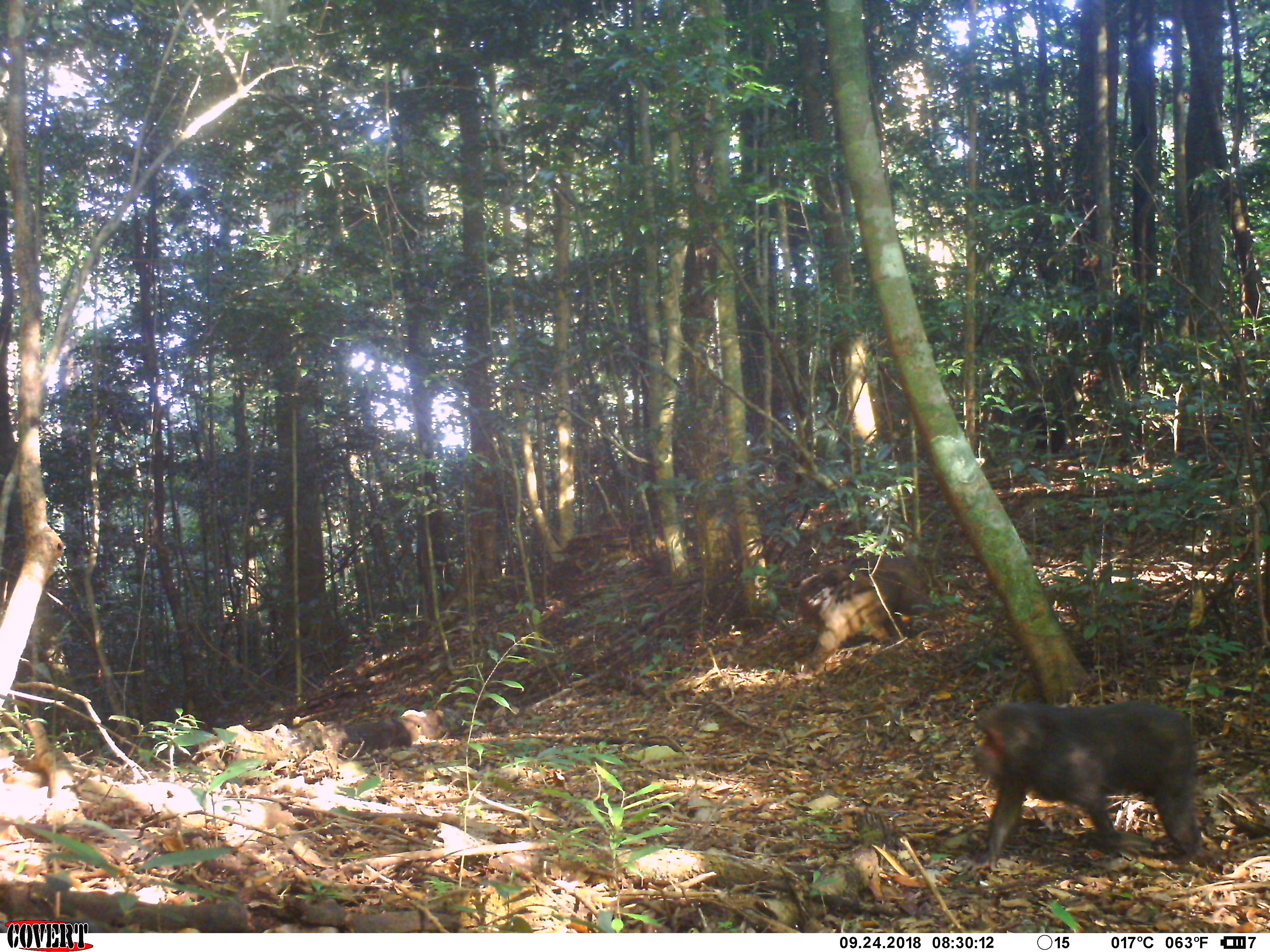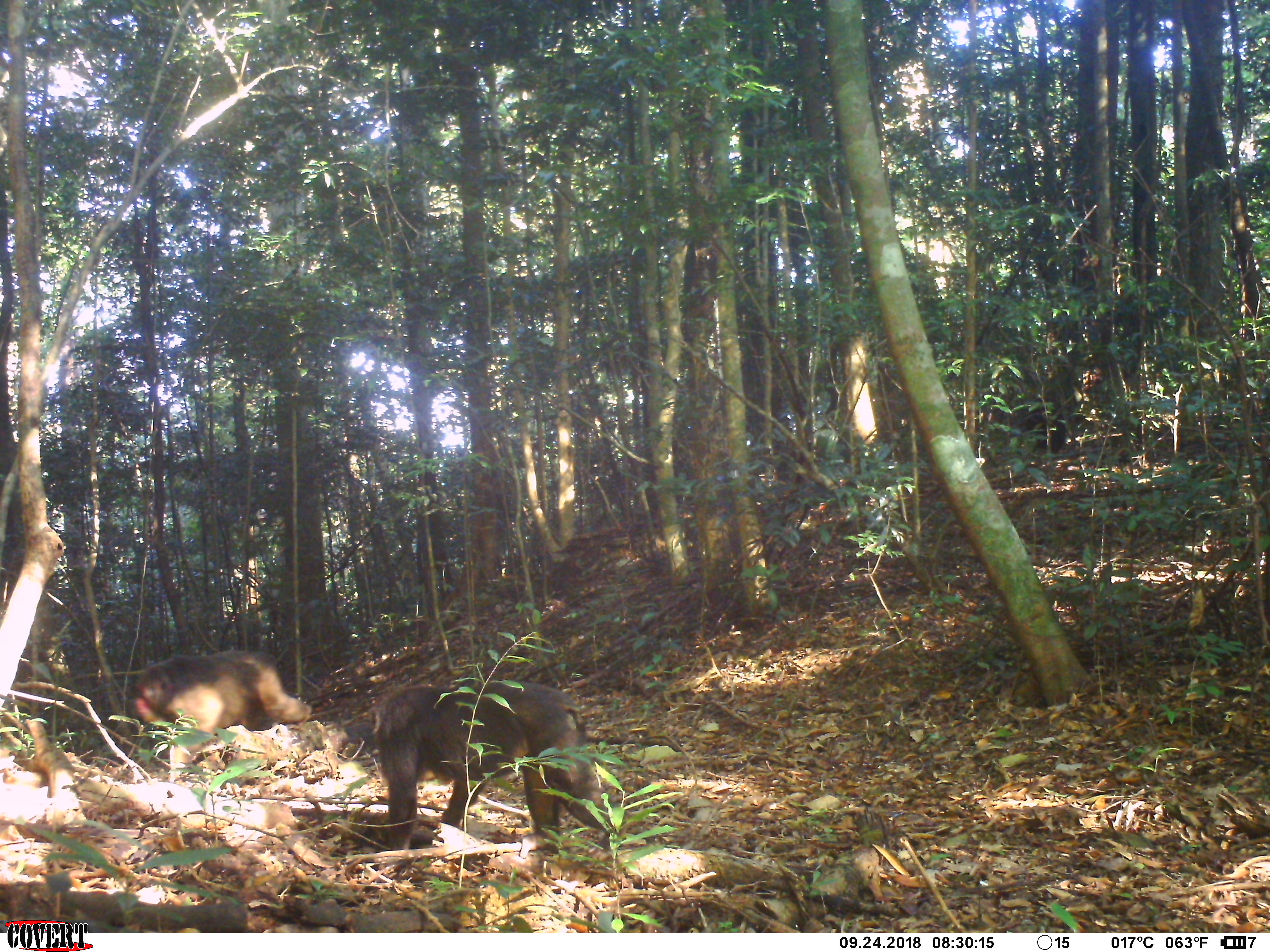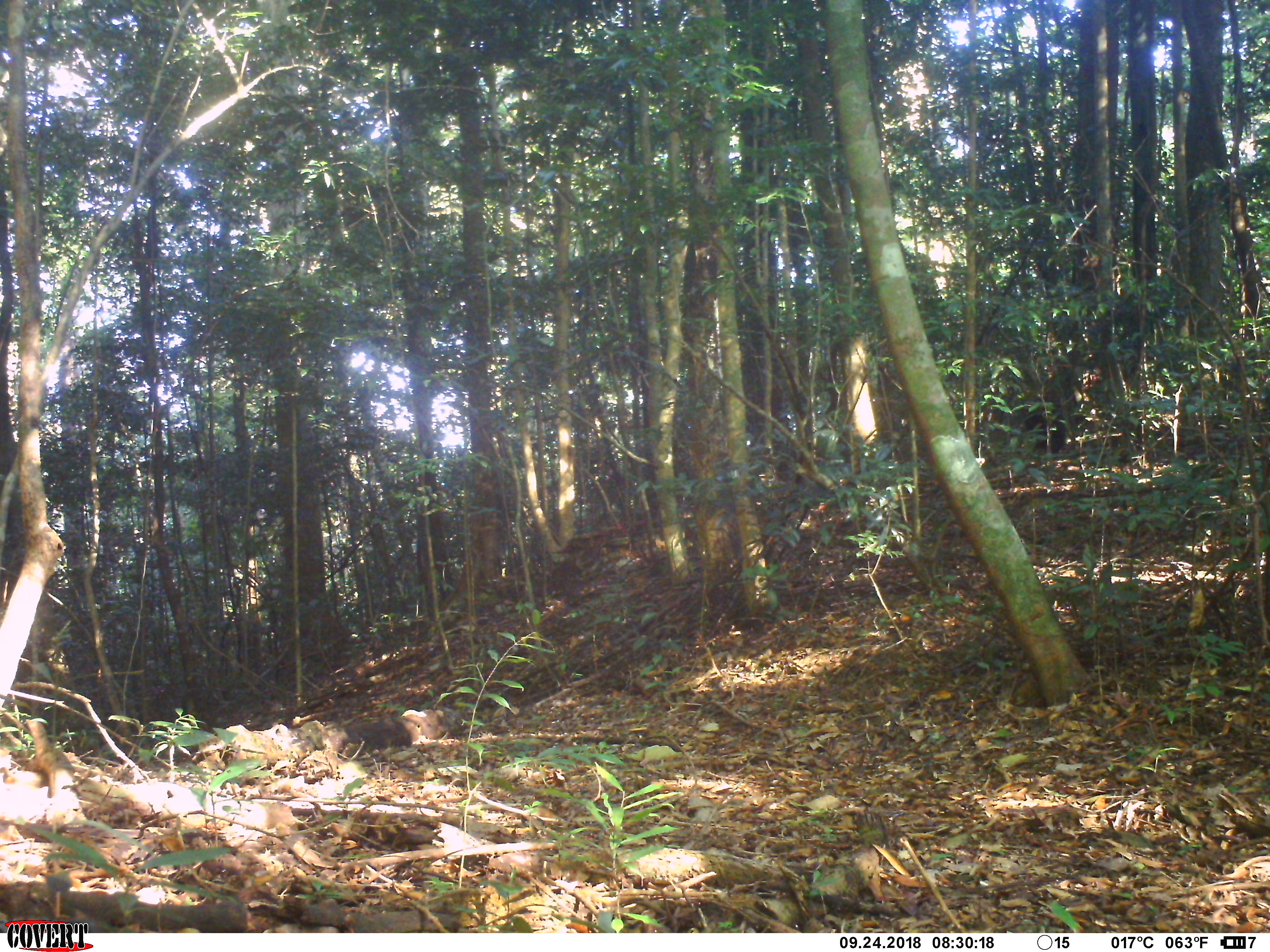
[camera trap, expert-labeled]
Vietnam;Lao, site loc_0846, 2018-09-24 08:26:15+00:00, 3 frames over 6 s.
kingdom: Animalia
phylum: Chordata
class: Mammalia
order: Primates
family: Cercopithecidae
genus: Macaca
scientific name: Macaca arctoides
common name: stump-tailed macaque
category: stump tailed macaque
Stump tailed macaque (stump-tailed macaque) (Macaca arctoides). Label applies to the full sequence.